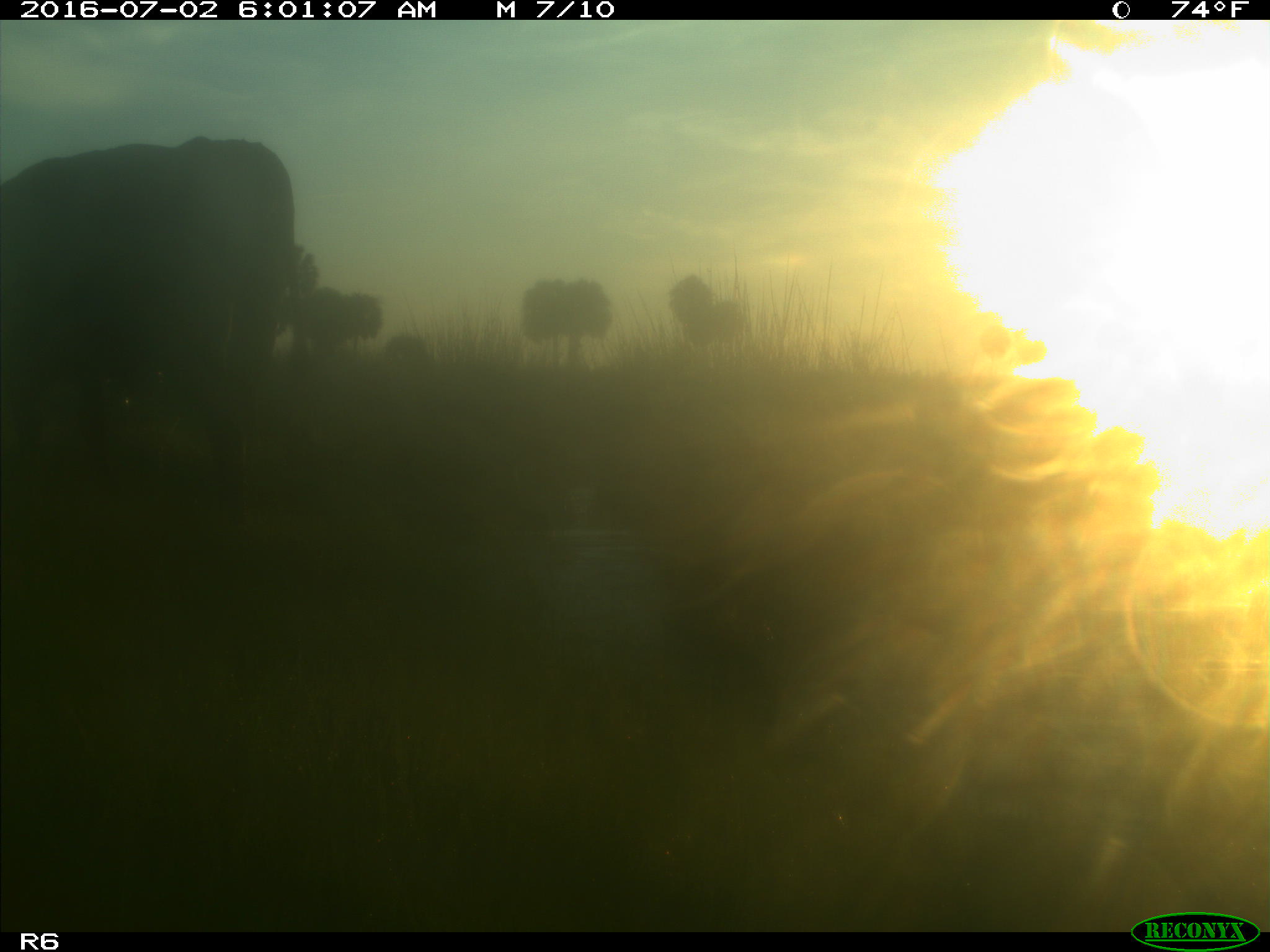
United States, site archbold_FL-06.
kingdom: Animalia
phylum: Chordata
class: Mammalia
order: Artiodactyla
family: Bovidae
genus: Bos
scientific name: Bos taurus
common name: domestic cow